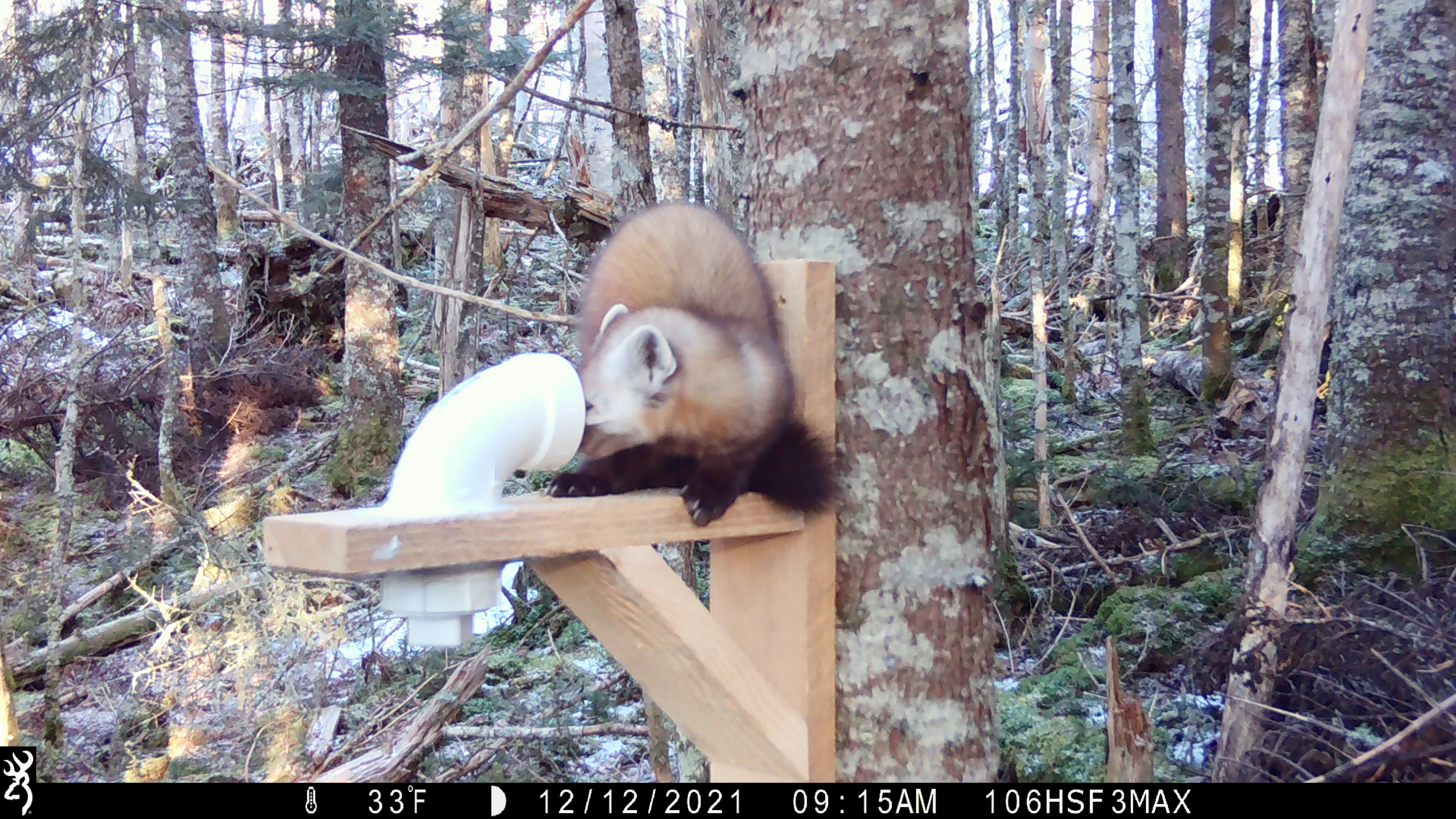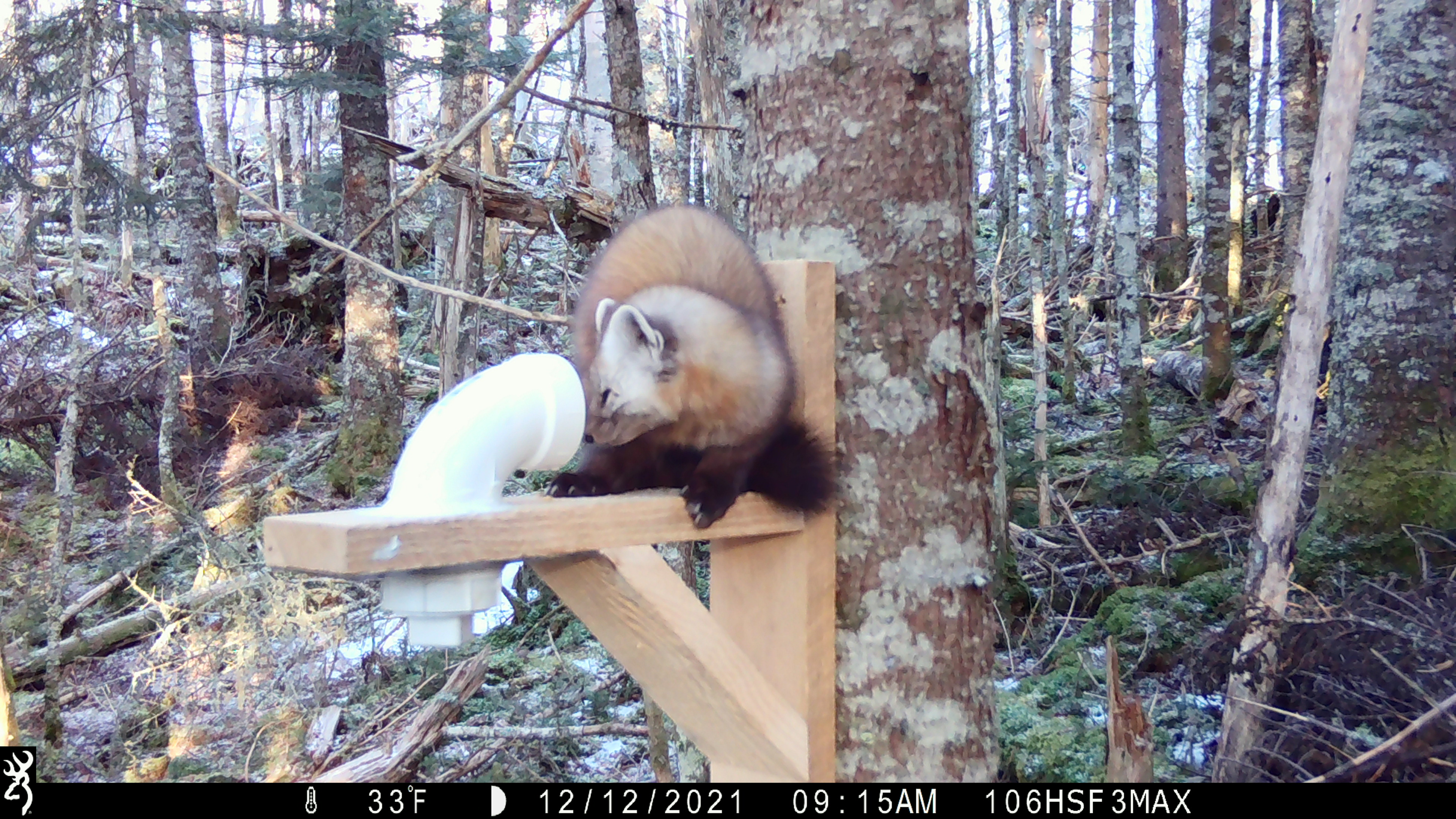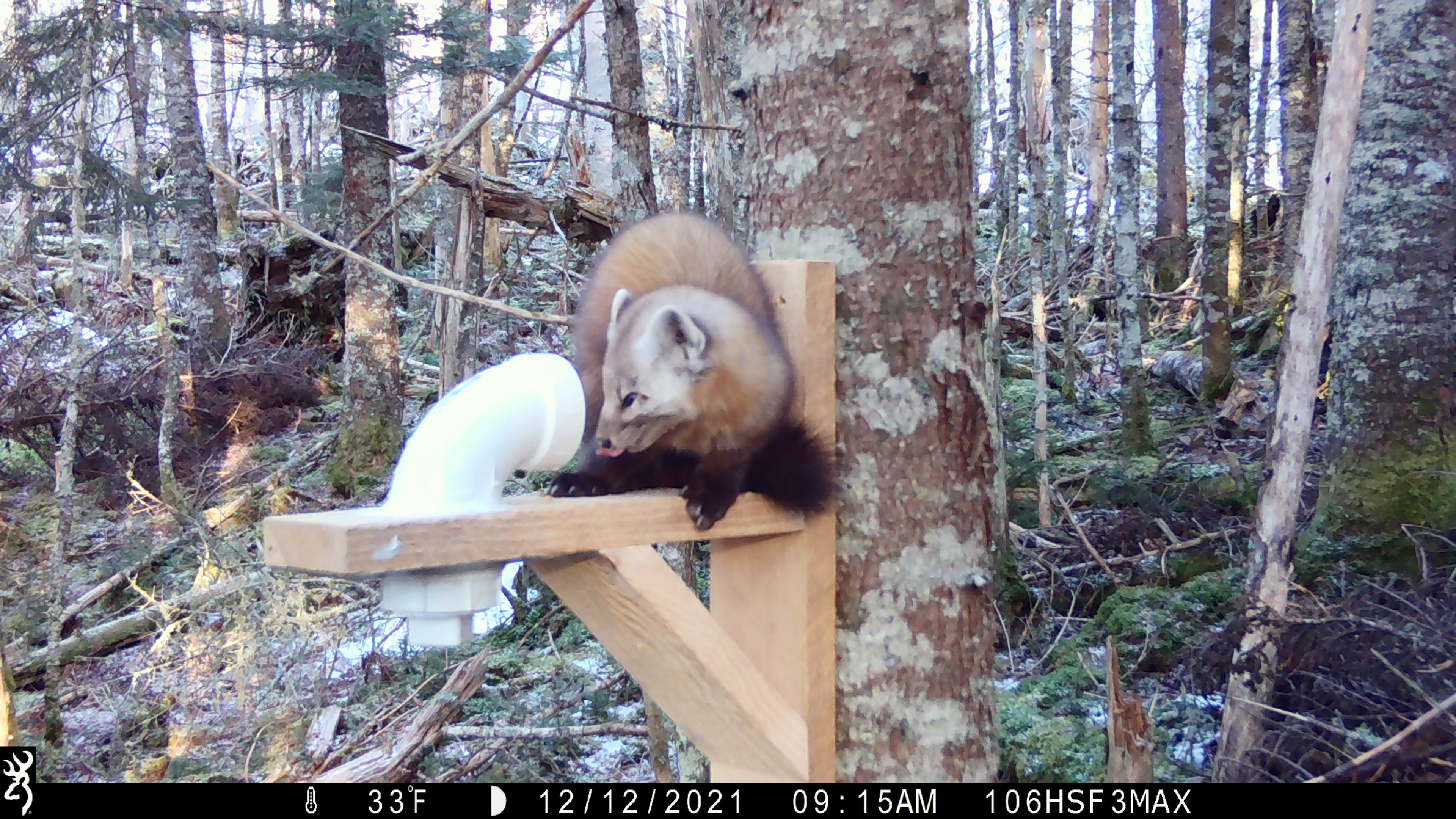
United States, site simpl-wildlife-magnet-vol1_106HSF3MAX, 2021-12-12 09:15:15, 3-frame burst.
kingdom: Animalia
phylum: Chordata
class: Mammalia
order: Carnivora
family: Mustelidae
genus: Martes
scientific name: Martes americana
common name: american marten